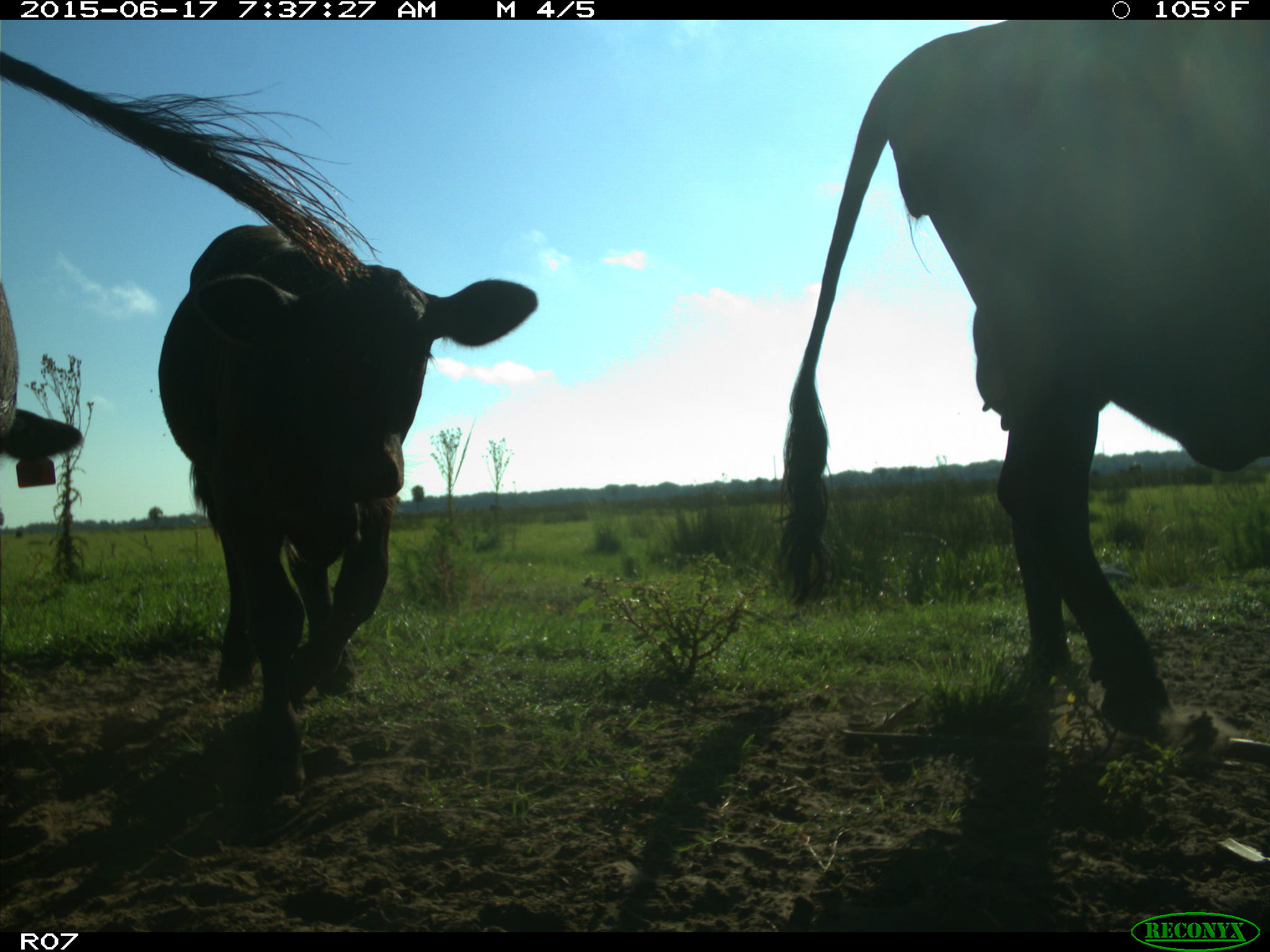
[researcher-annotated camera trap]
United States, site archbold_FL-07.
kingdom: Animalia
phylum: Chordata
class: Mammalia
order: Artiodactyla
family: Bovidae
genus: Bos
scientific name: Bos taurus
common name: domestic cow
Bos taurus (domestic cow).